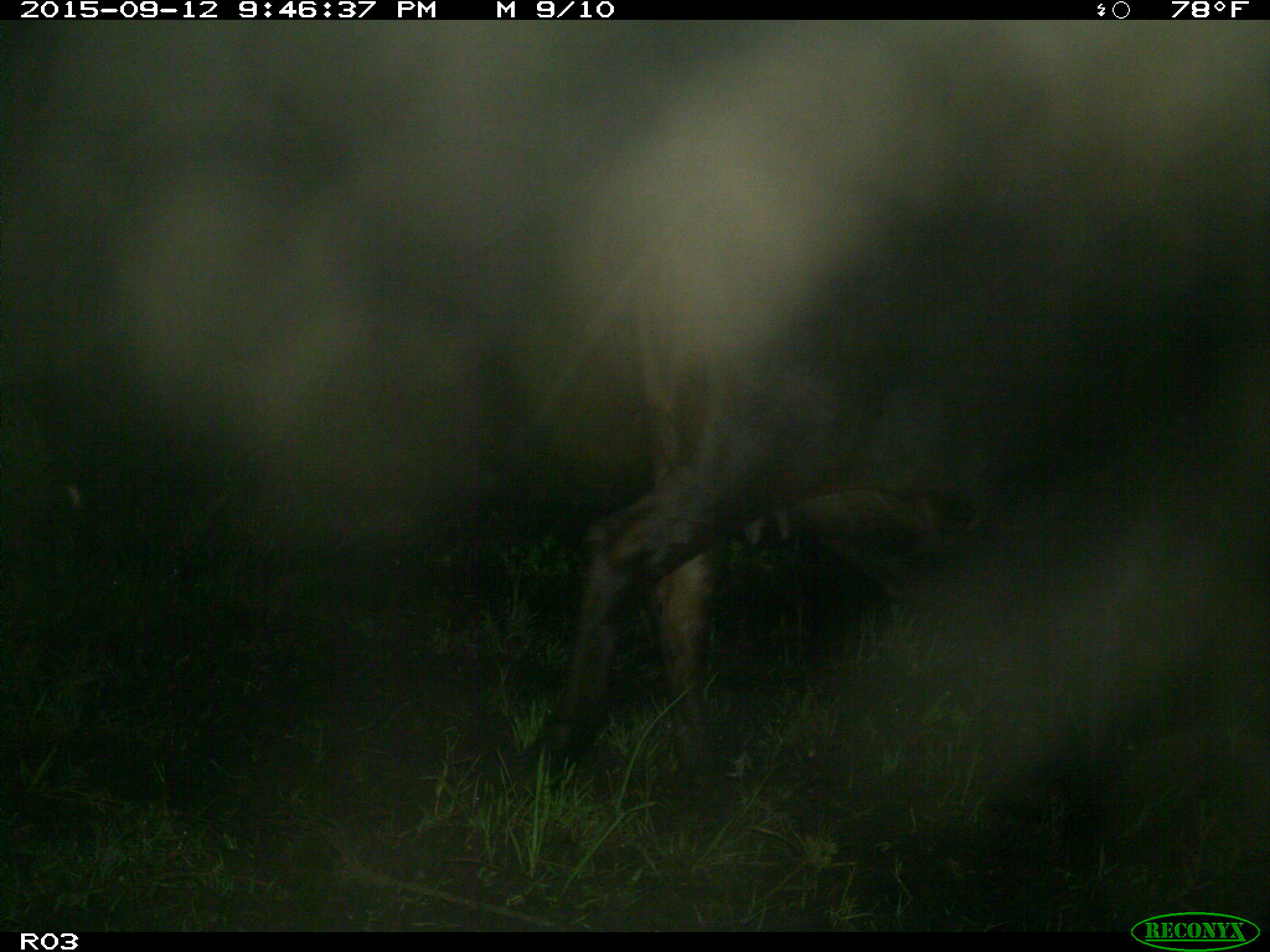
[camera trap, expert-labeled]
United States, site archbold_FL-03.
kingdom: Animalia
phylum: Chordata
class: Mammalia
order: Artiodactyla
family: Bovidae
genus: Bos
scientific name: Bos taurus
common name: domestic cow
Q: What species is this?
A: Bos taurus (domestic cow).